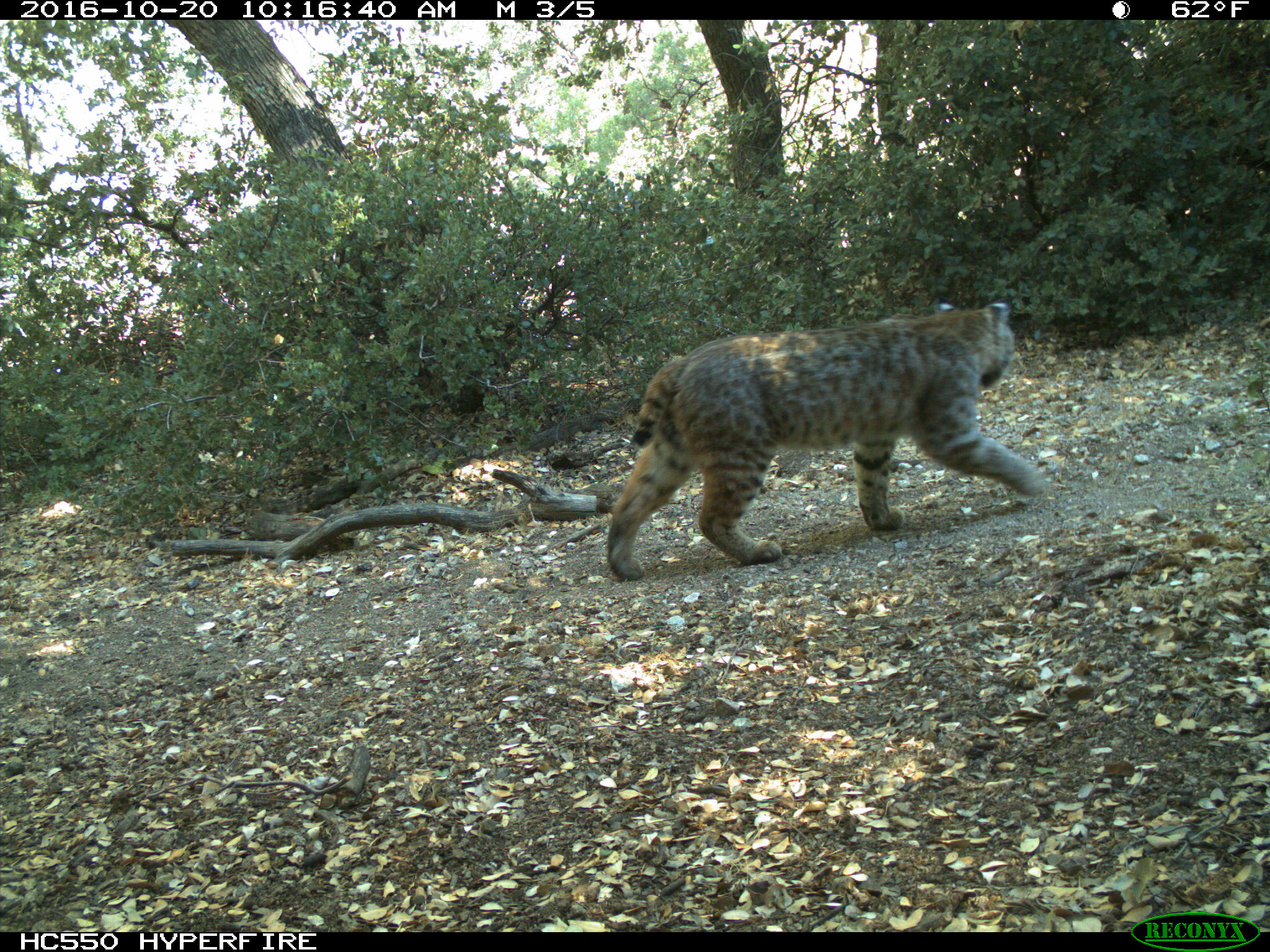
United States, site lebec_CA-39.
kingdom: Animalia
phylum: Chordata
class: Mammalia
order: Carnivora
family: Felidae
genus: Lynx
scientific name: Lynx rufus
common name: bobcat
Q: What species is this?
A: Lynx rufus (bobcat).